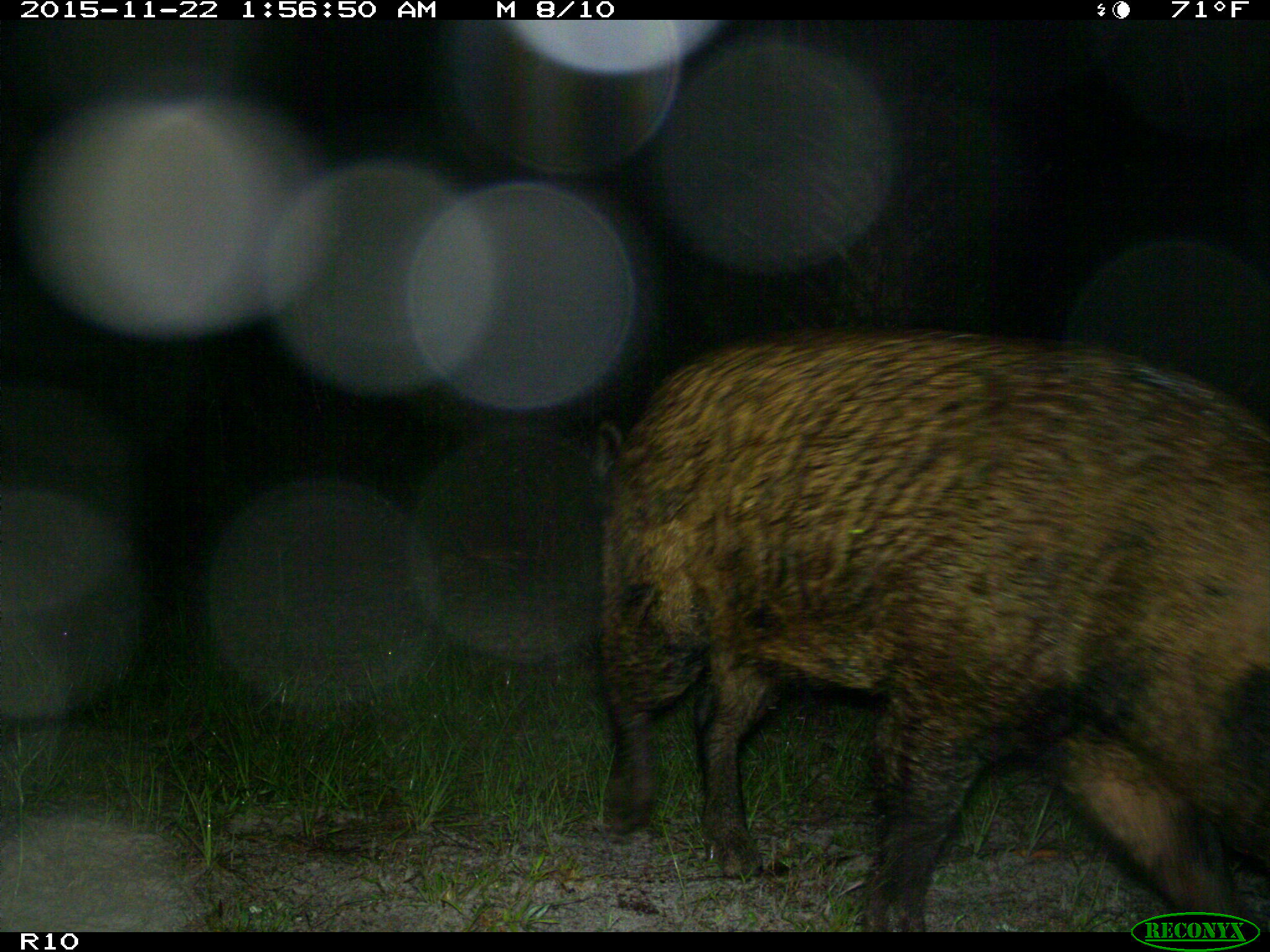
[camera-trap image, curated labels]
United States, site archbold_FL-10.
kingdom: Animalia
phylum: Chordata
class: Mammalia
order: Artiodactyla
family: Suidae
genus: Sus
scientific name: Sus scrofa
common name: wild boar